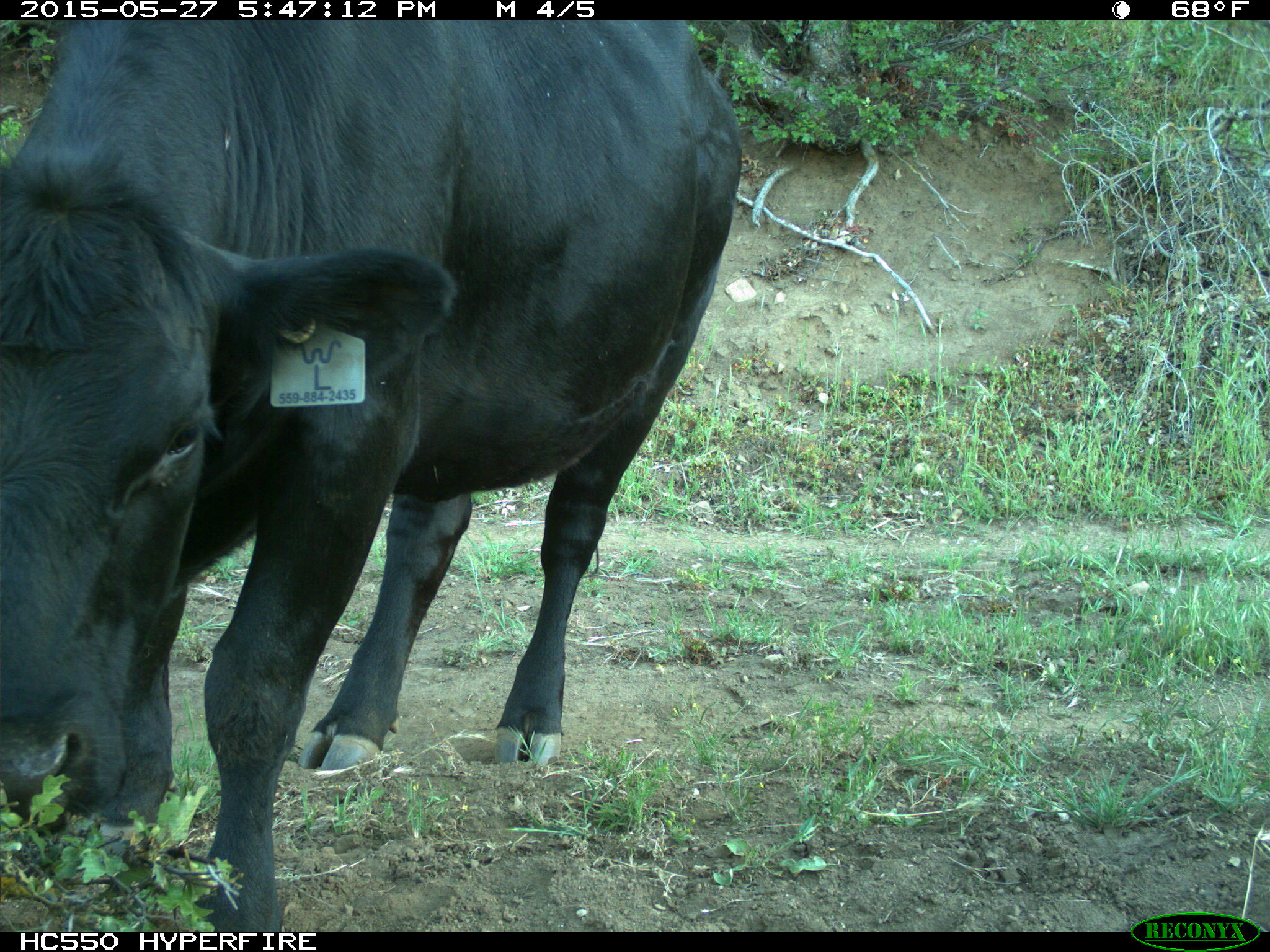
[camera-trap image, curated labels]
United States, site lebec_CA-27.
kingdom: Animalia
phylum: Chordata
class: Mammalia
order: Artiodactyla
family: Bovidae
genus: Bos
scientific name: Bos taurus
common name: domestic cow